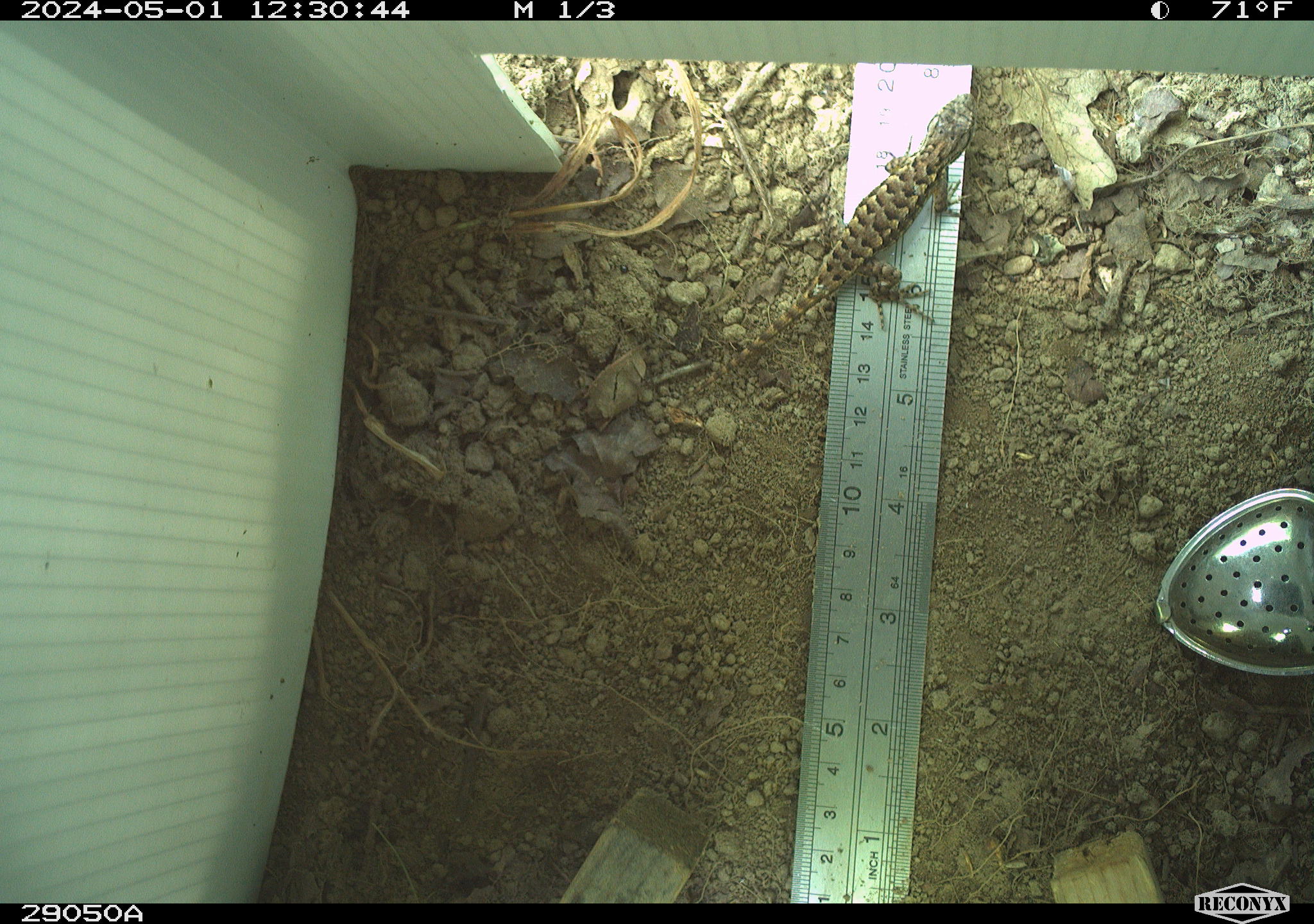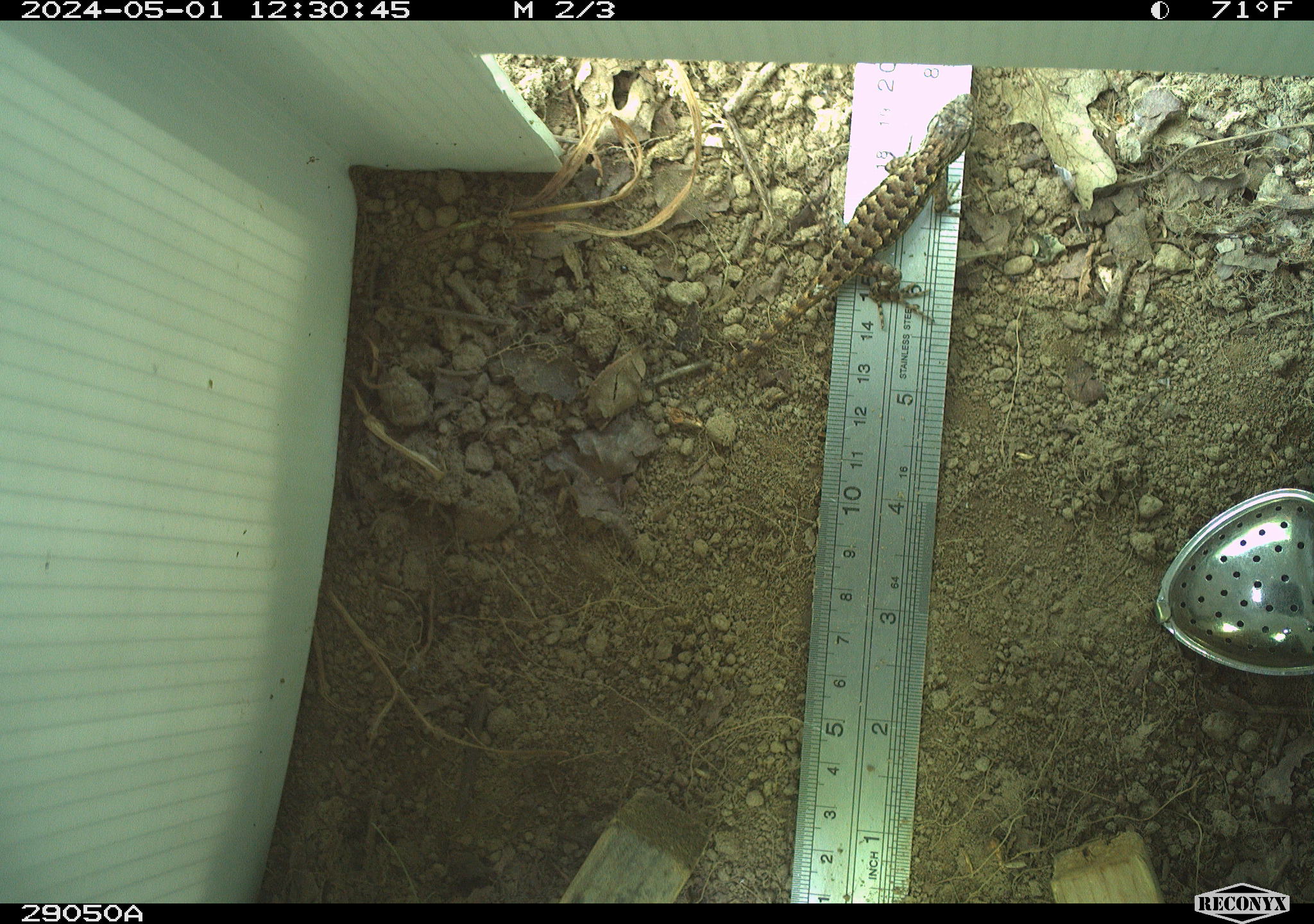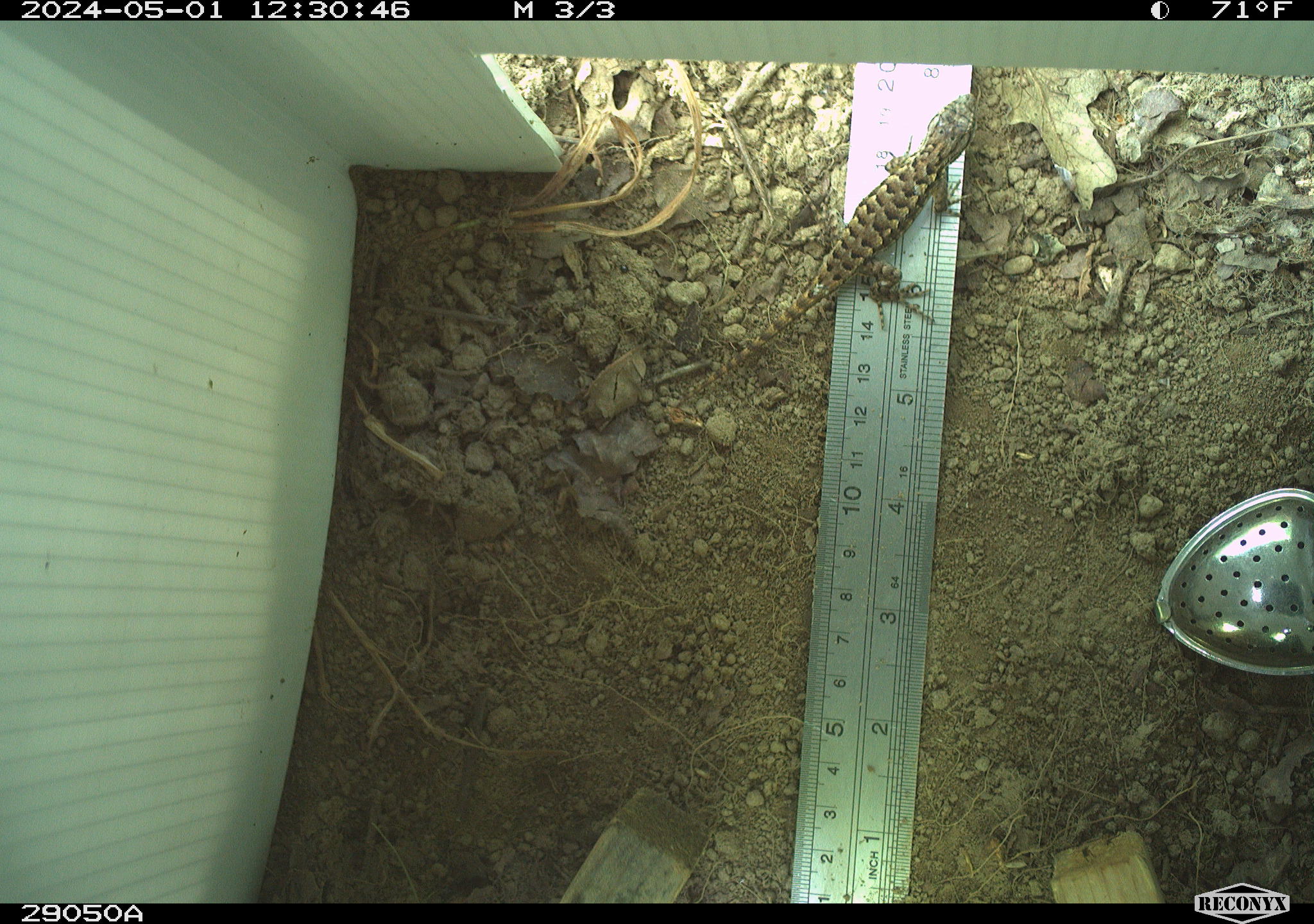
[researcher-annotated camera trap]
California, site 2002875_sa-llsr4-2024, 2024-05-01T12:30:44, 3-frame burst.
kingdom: Animalia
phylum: Chordata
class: Reptilia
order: Squamata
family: Phrynosomatidae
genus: Sceloporus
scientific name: Sceloporus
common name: spiny lizards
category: sceloporus species